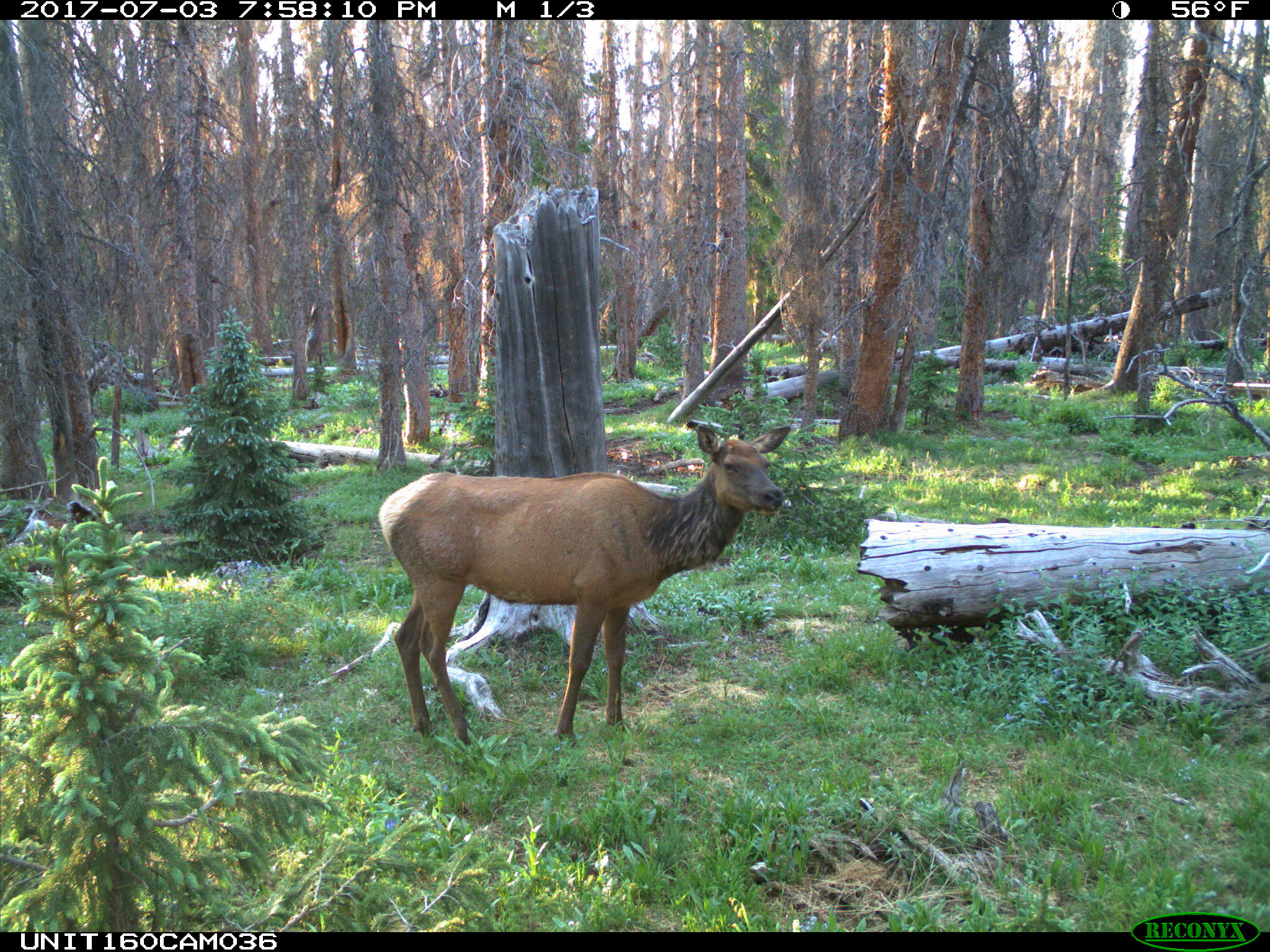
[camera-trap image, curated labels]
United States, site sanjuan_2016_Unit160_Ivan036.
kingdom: Animalia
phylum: Chordata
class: Mammalia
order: Artiodactyla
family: Cervidae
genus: Cervus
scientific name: Cervus elaphus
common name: red deer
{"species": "Cervus elaphus (red deer)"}